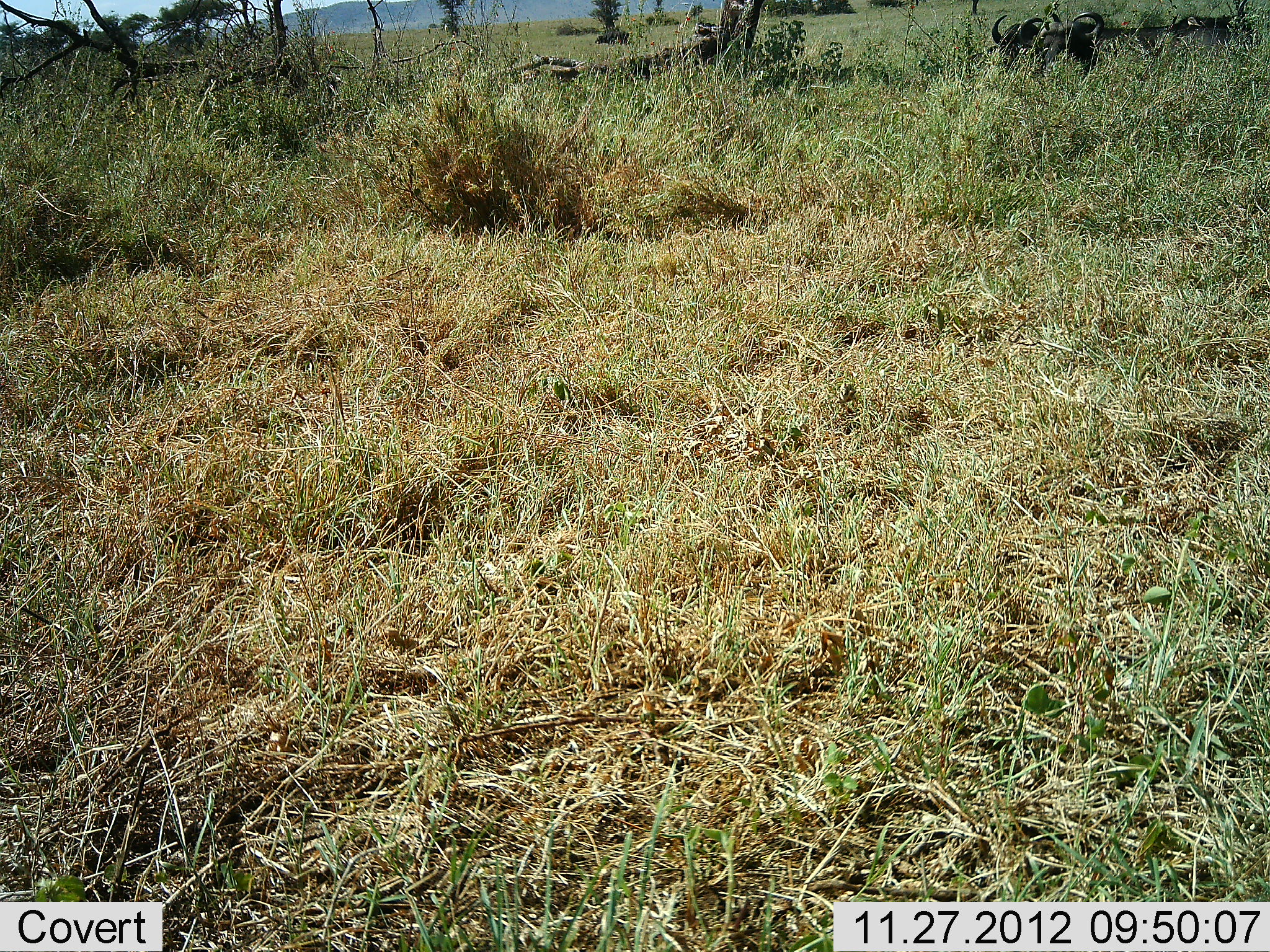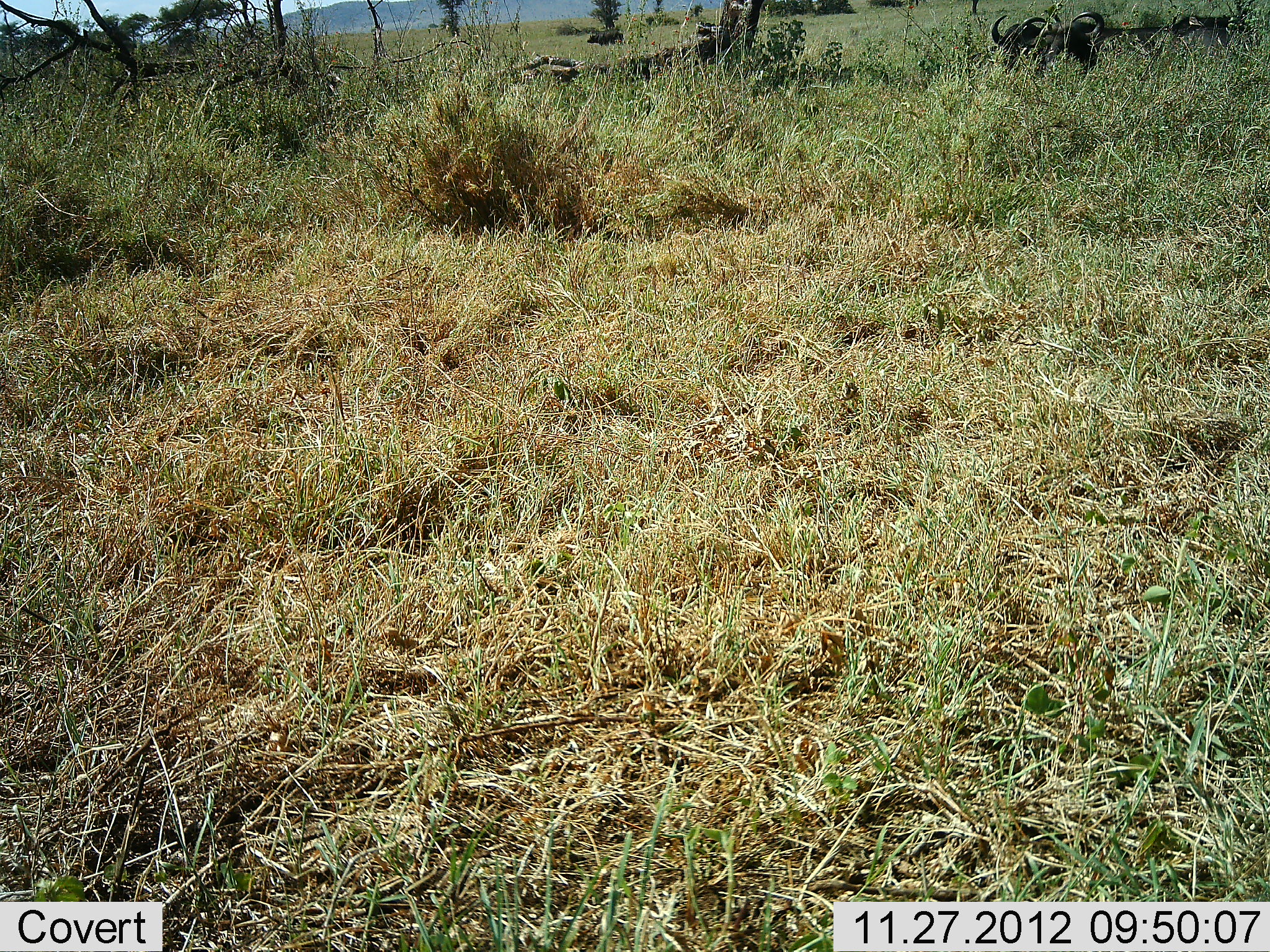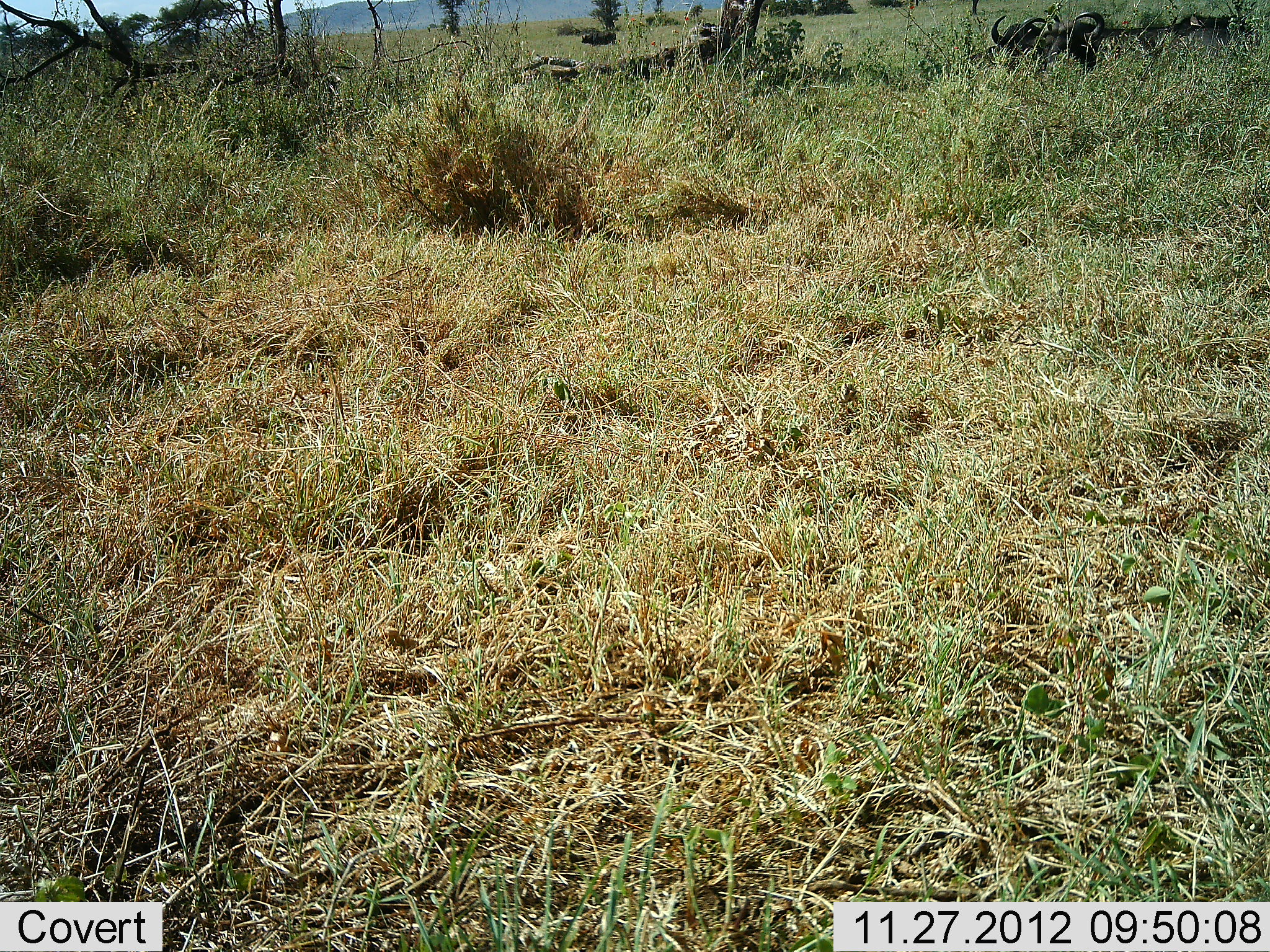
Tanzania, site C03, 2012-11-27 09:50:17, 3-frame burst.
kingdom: Animalia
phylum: Chordata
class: Mammalia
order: Artiodactyla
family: Bovidae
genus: Syncerus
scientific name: Syncerus caffer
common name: cape buffalo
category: buffalo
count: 1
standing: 25%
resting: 25%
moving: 88%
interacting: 0%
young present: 0%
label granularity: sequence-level